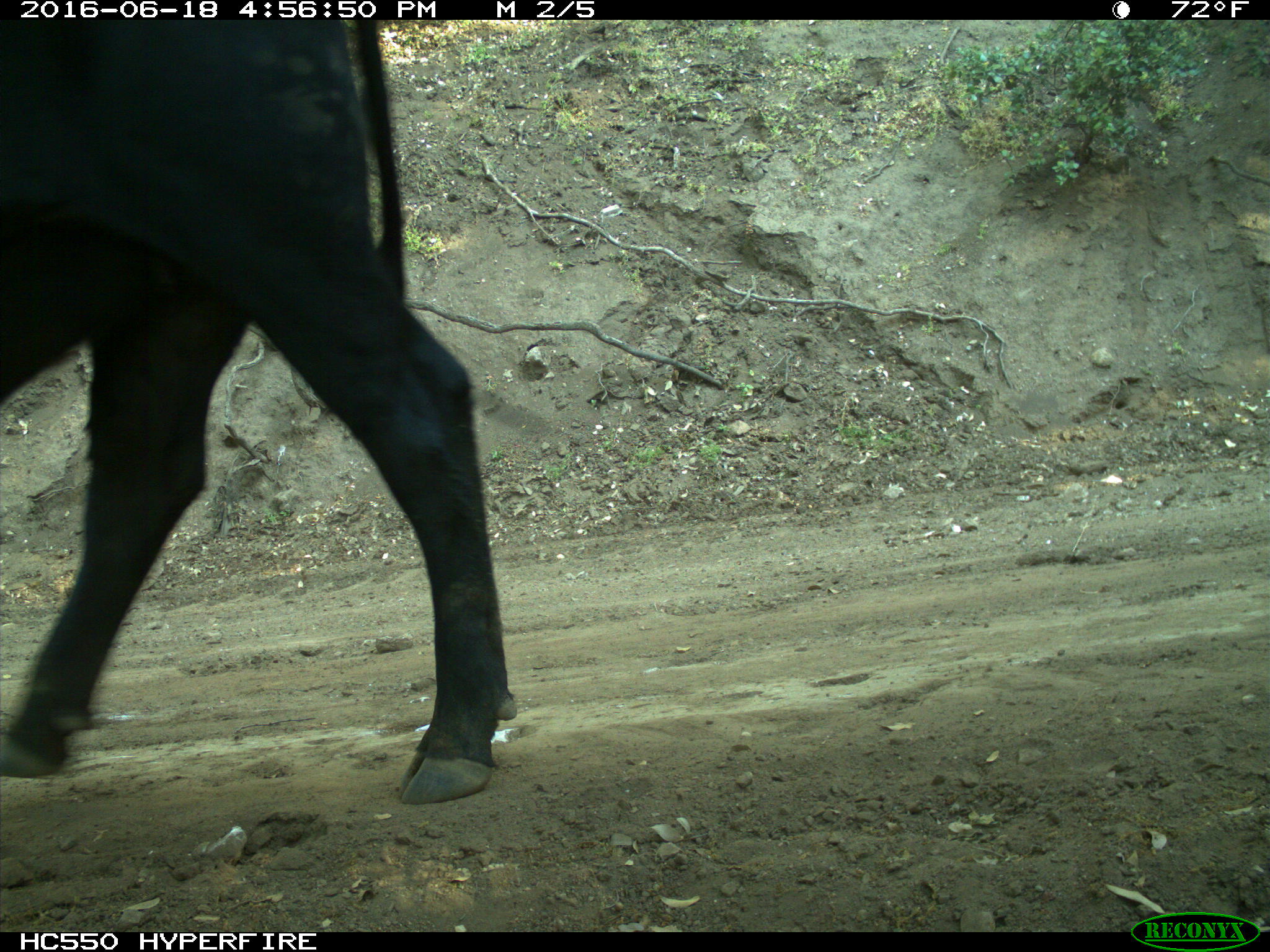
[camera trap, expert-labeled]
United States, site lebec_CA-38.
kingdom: Animalia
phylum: Chordata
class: Mammalia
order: Artiodactyla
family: Bovidae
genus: Bos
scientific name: Bos taurus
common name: domestic cow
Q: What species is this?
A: Bos taurus (domestic cow).